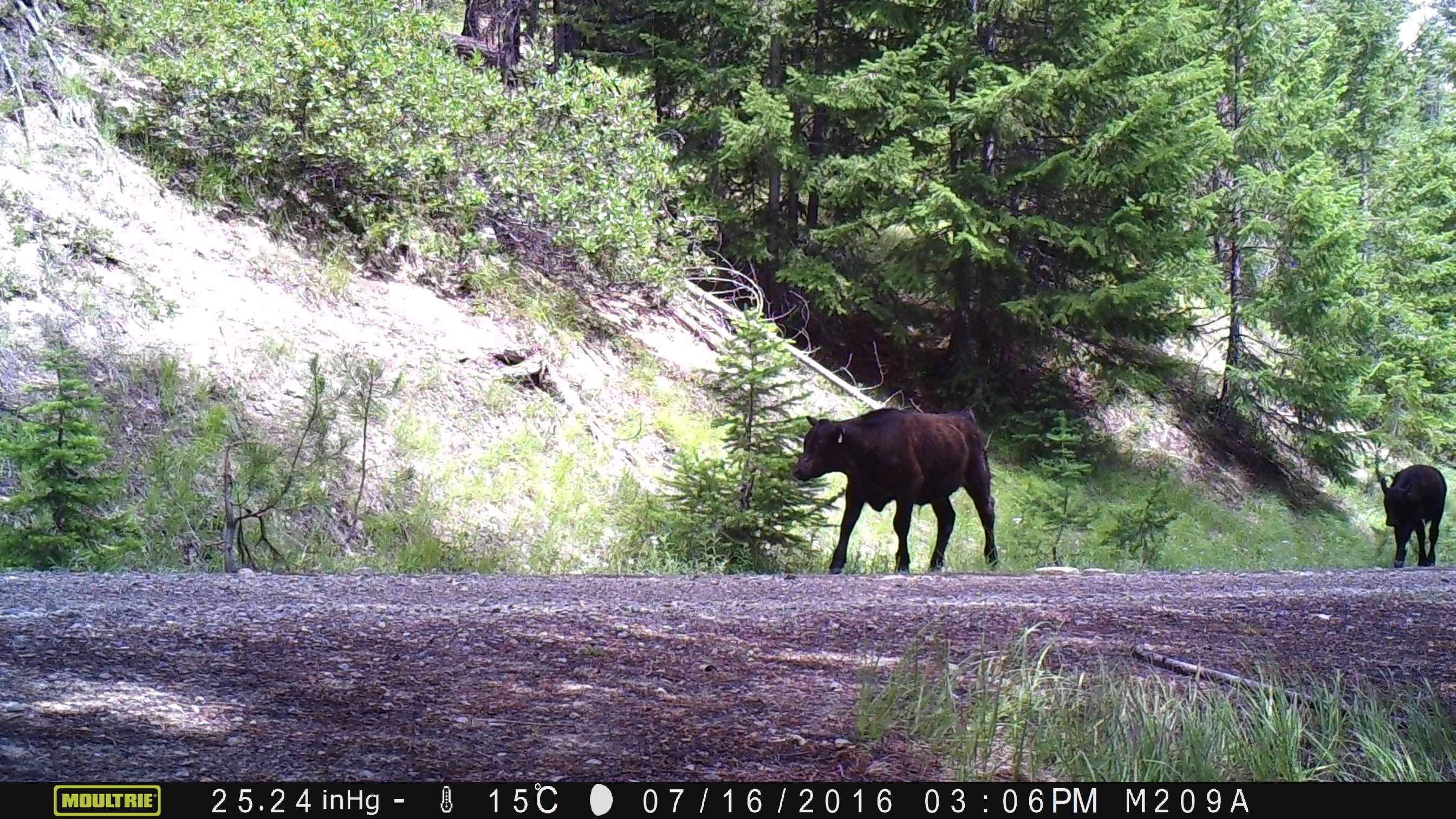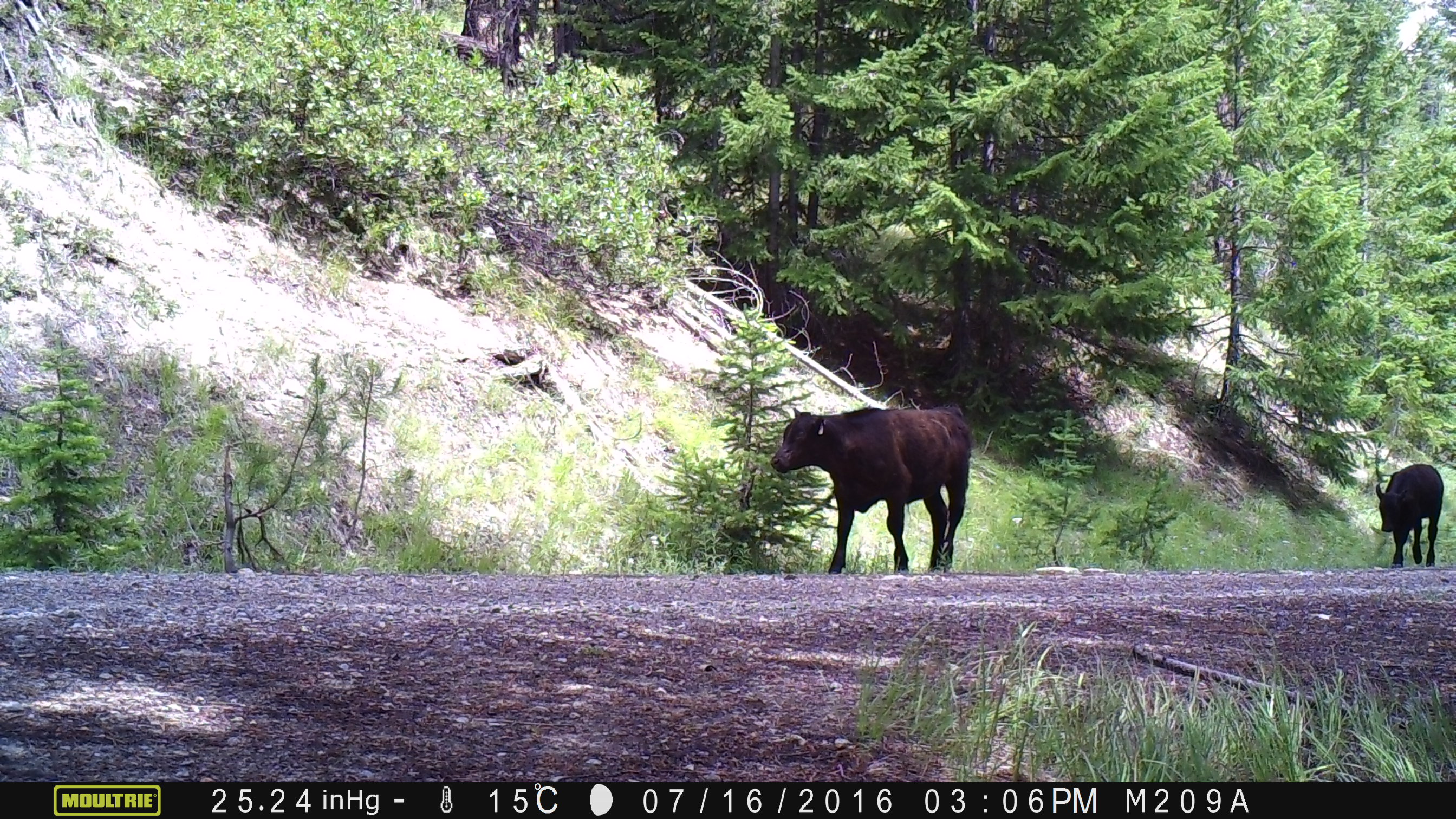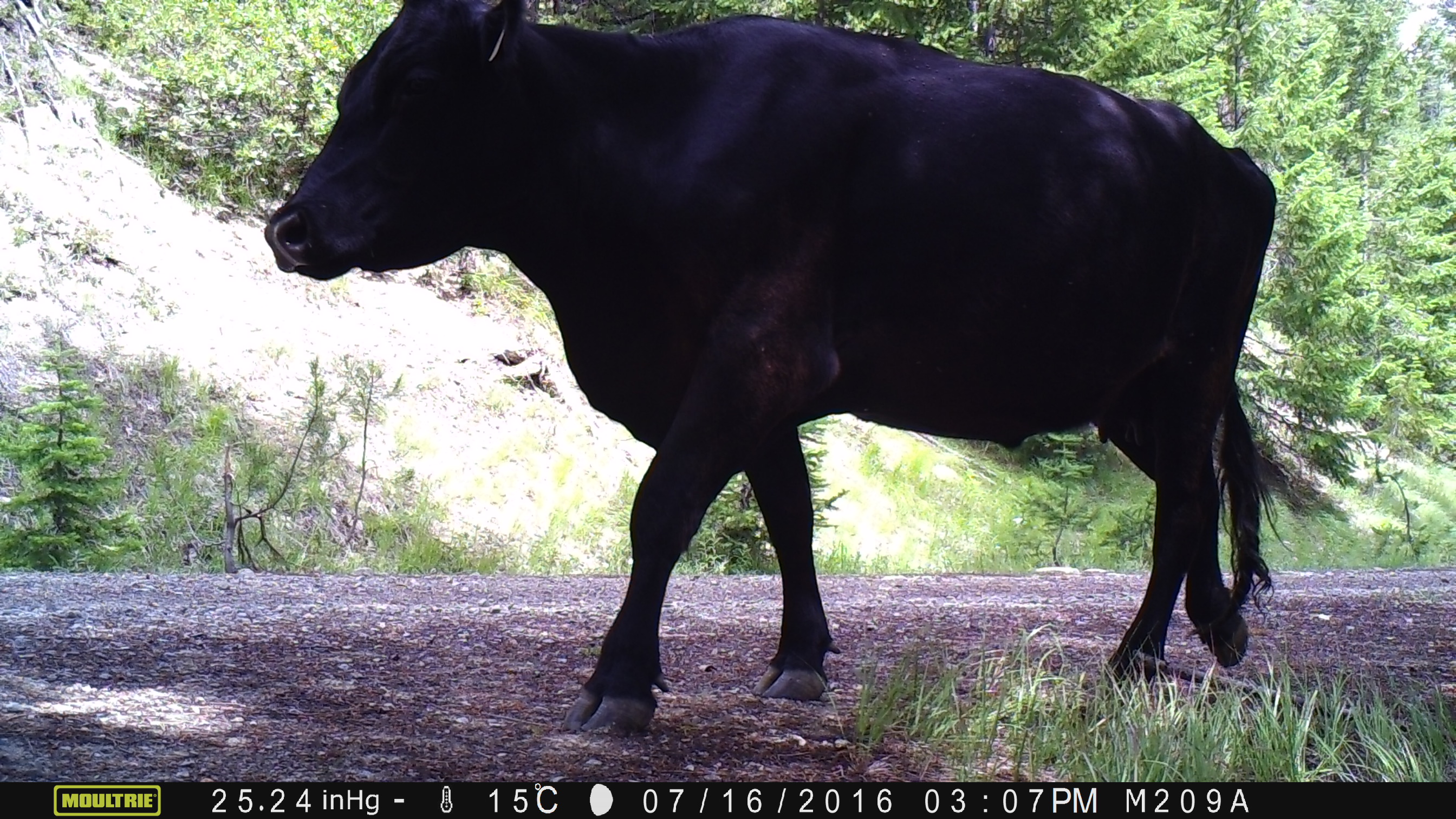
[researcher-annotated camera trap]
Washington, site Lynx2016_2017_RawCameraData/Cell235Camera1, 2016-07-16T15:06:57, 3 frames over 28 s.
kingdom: Animalia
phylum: Chordata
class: Mammalia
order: Artiodactyla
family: Bovidae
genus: Bos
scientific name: Bos taurus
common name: domestic cattle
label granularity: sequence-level